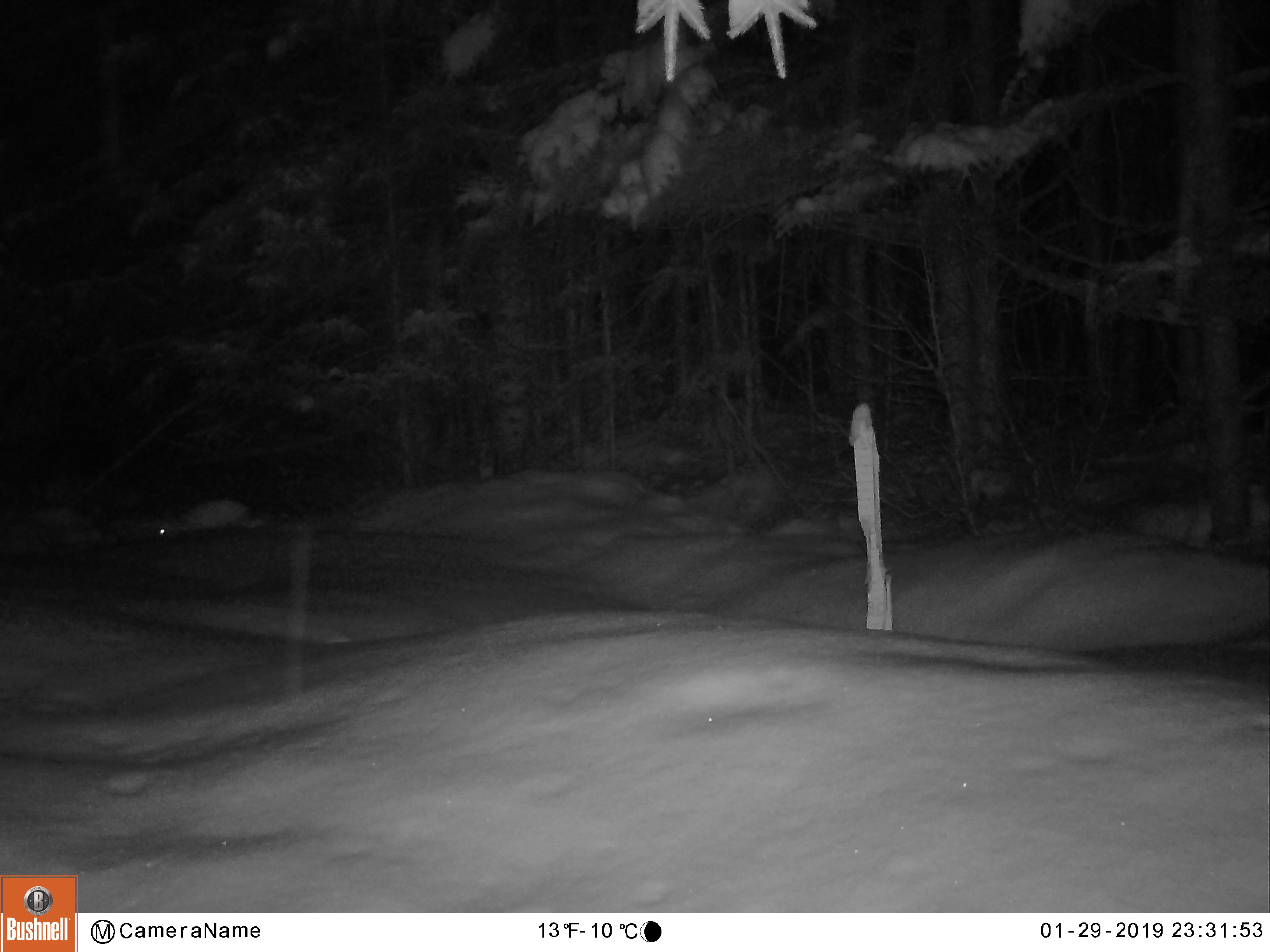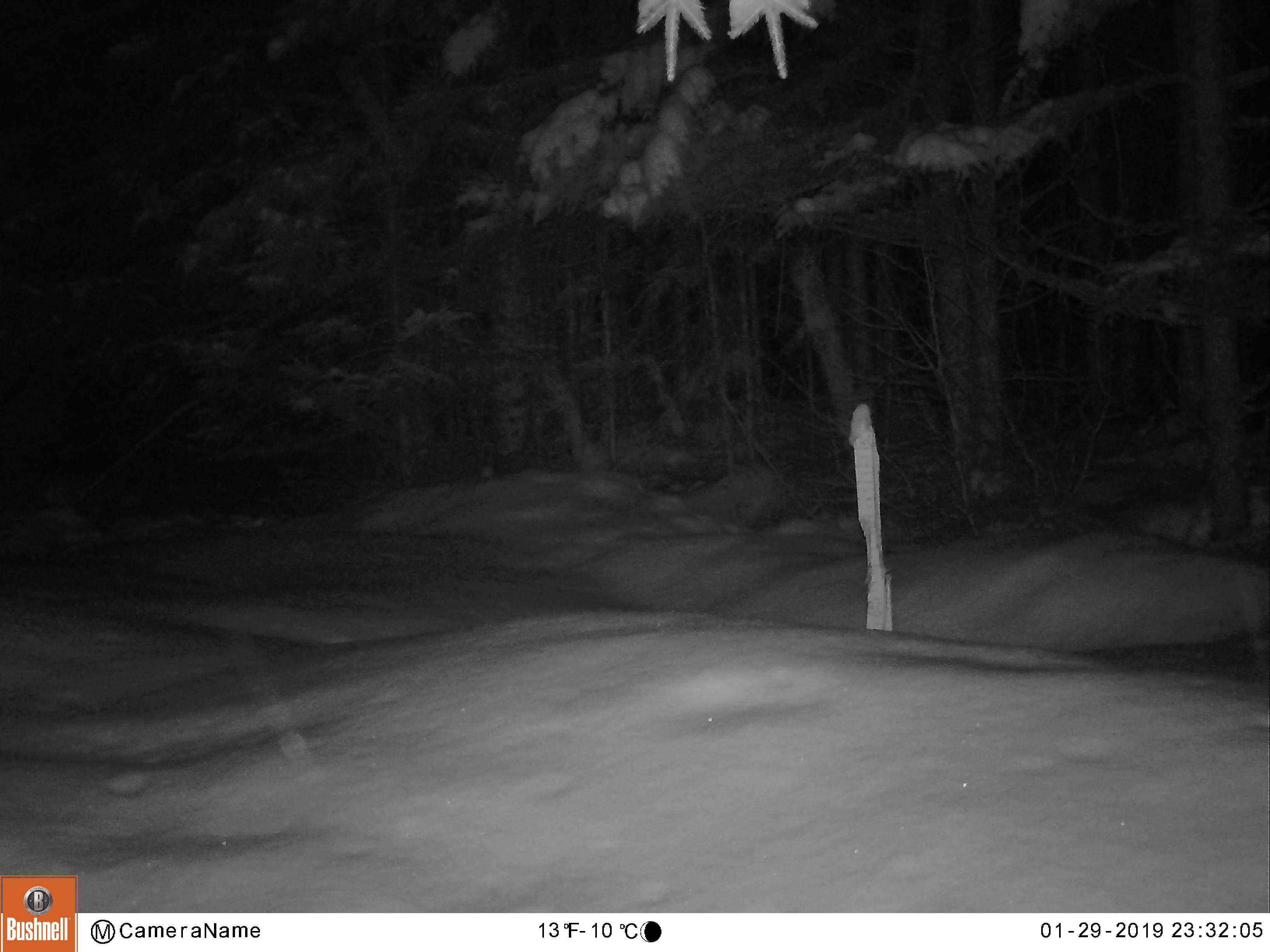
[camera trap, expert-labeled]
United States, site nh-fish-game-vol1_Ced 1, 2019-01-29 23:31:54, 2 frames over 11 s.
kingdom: Animalia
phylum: Chordata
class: Mammalia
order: Lagomorpha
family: Leporidae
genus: Lepus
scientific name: Lepus americanus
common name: snowshoe hare